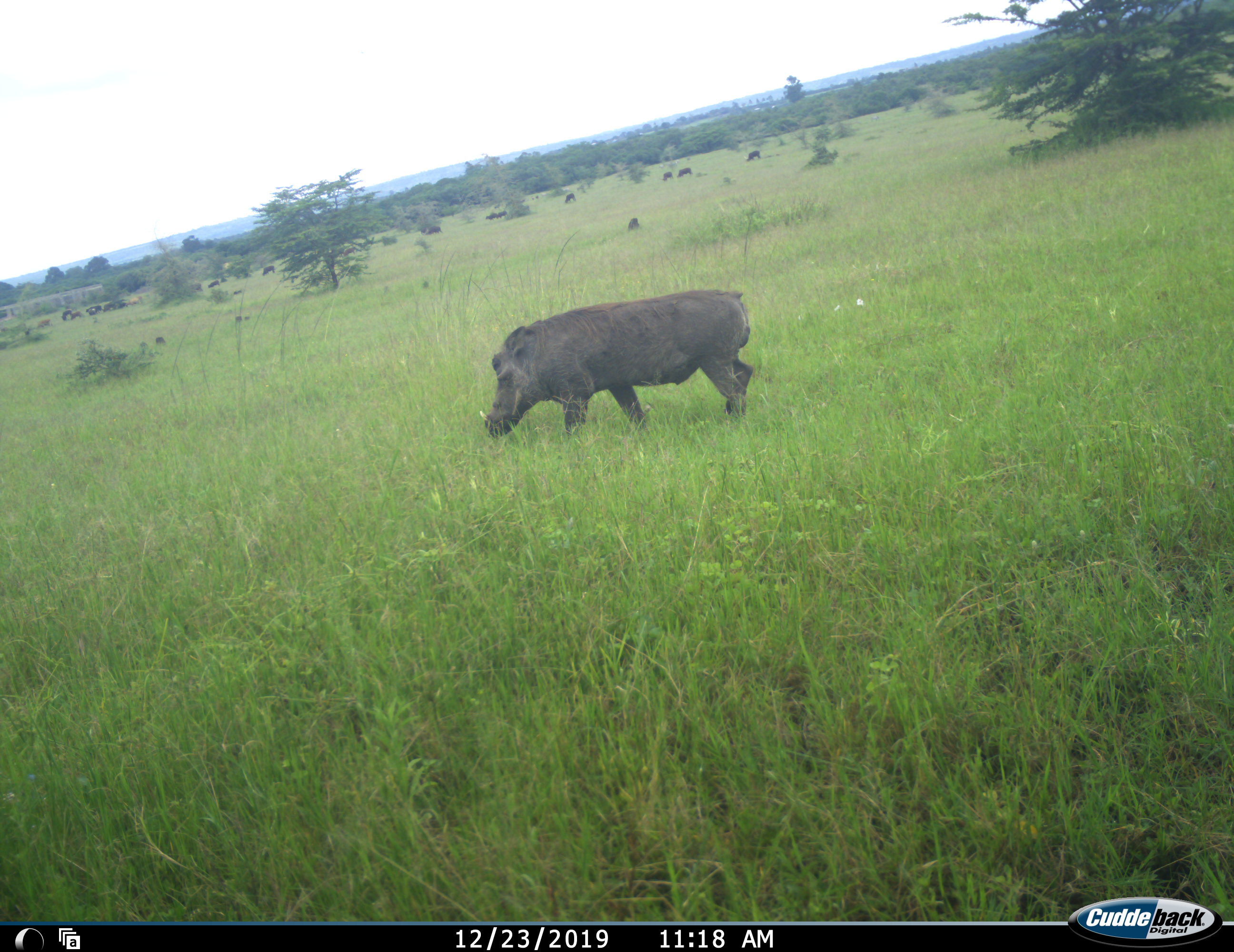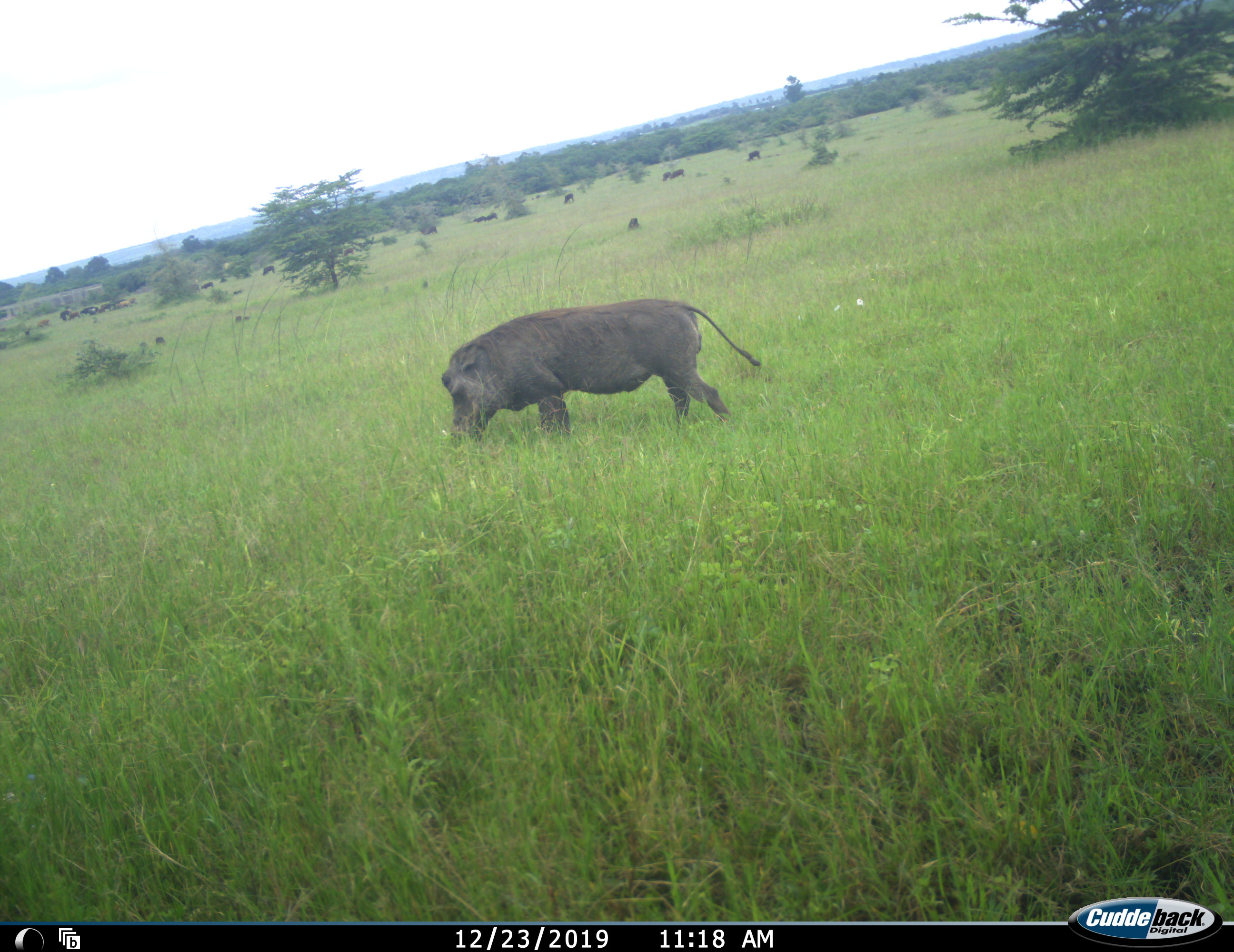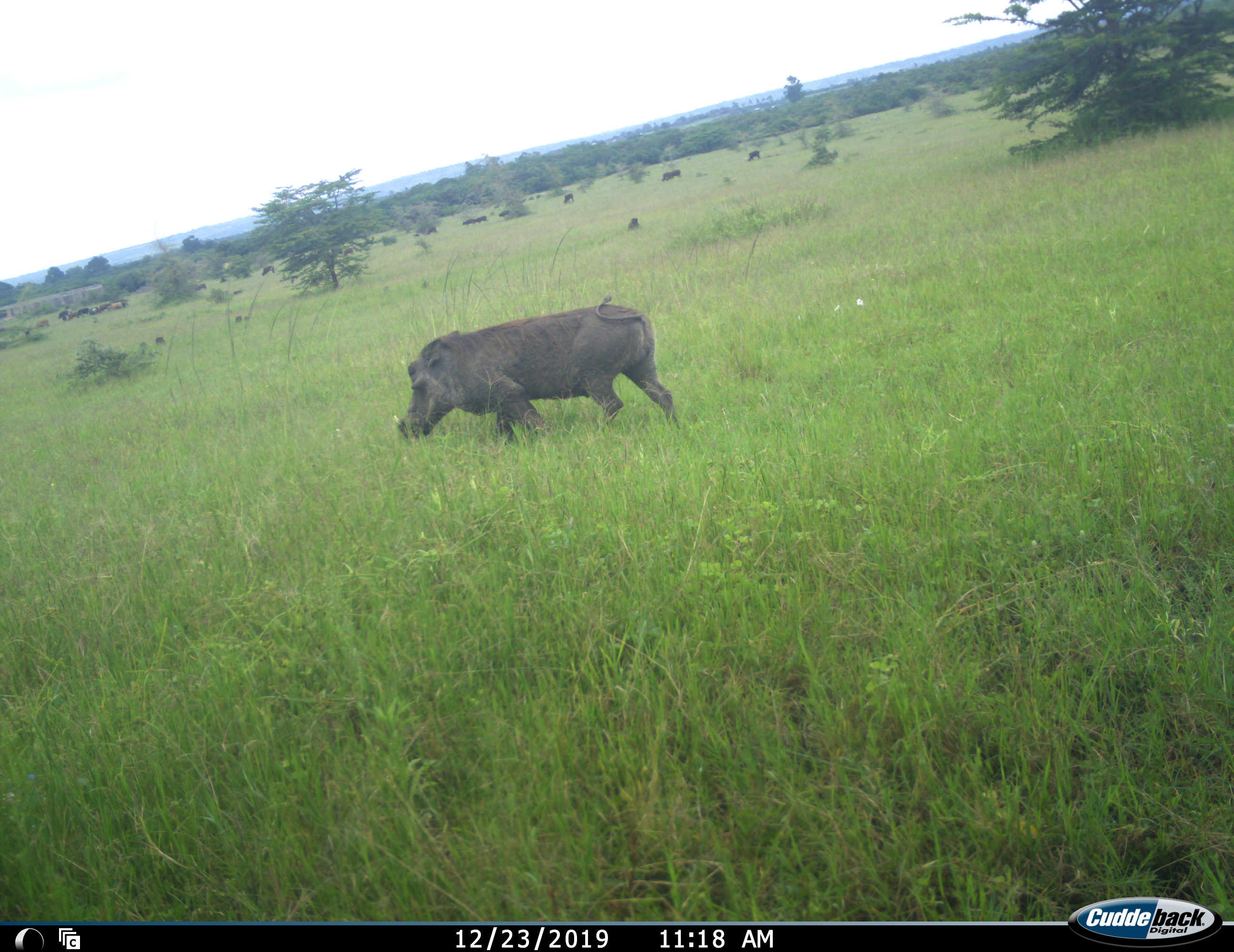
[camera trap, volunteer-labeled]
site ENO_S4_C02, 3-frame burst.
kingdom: Animalia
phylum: Chordata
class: Mammalia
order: Artiodactyla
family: Suidae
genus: Phacochoerus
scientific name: Phacochoerus africanus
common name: warthog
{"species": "warthog (Phacochoerus africanus)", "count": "1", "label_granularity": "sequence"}